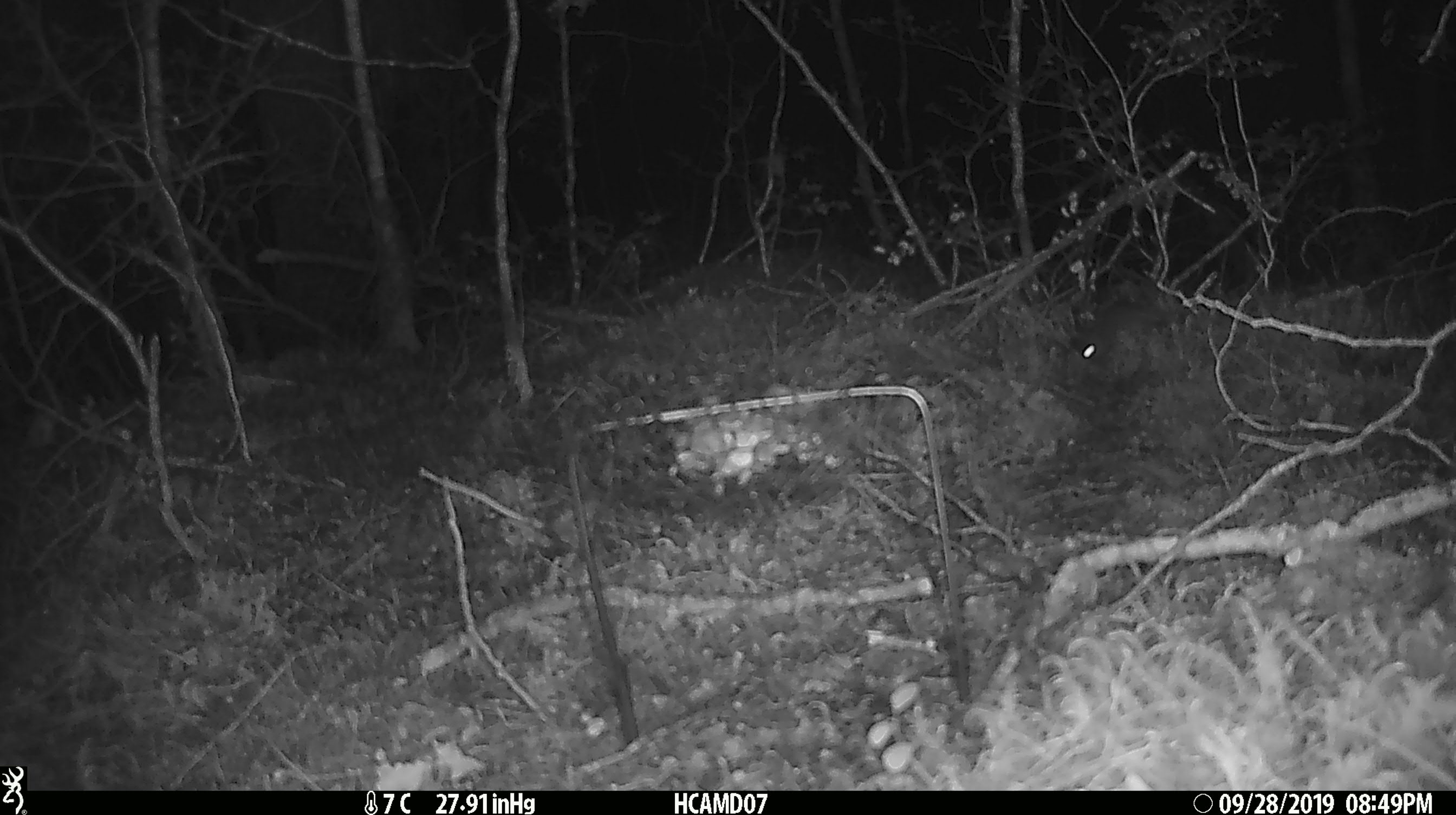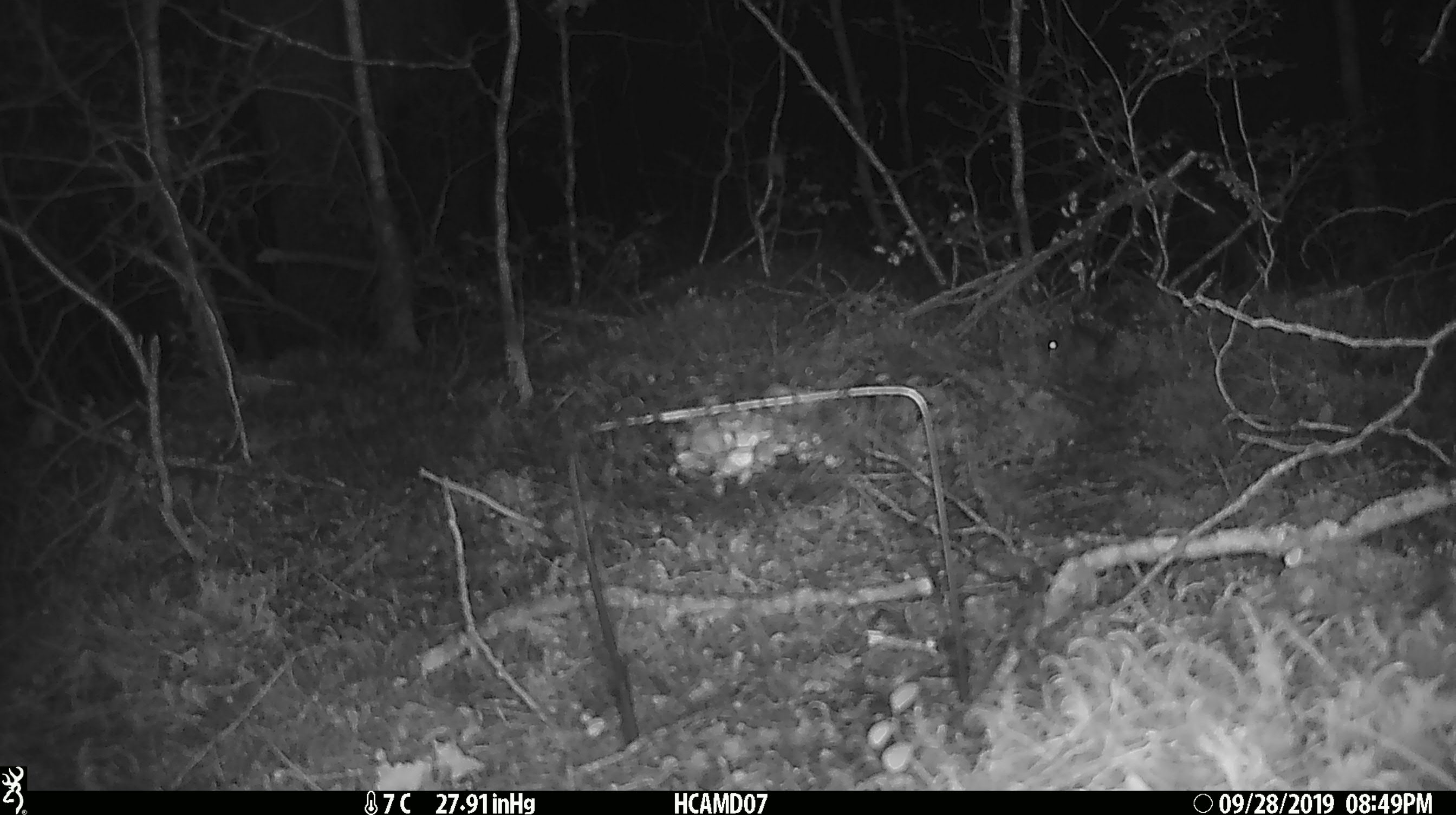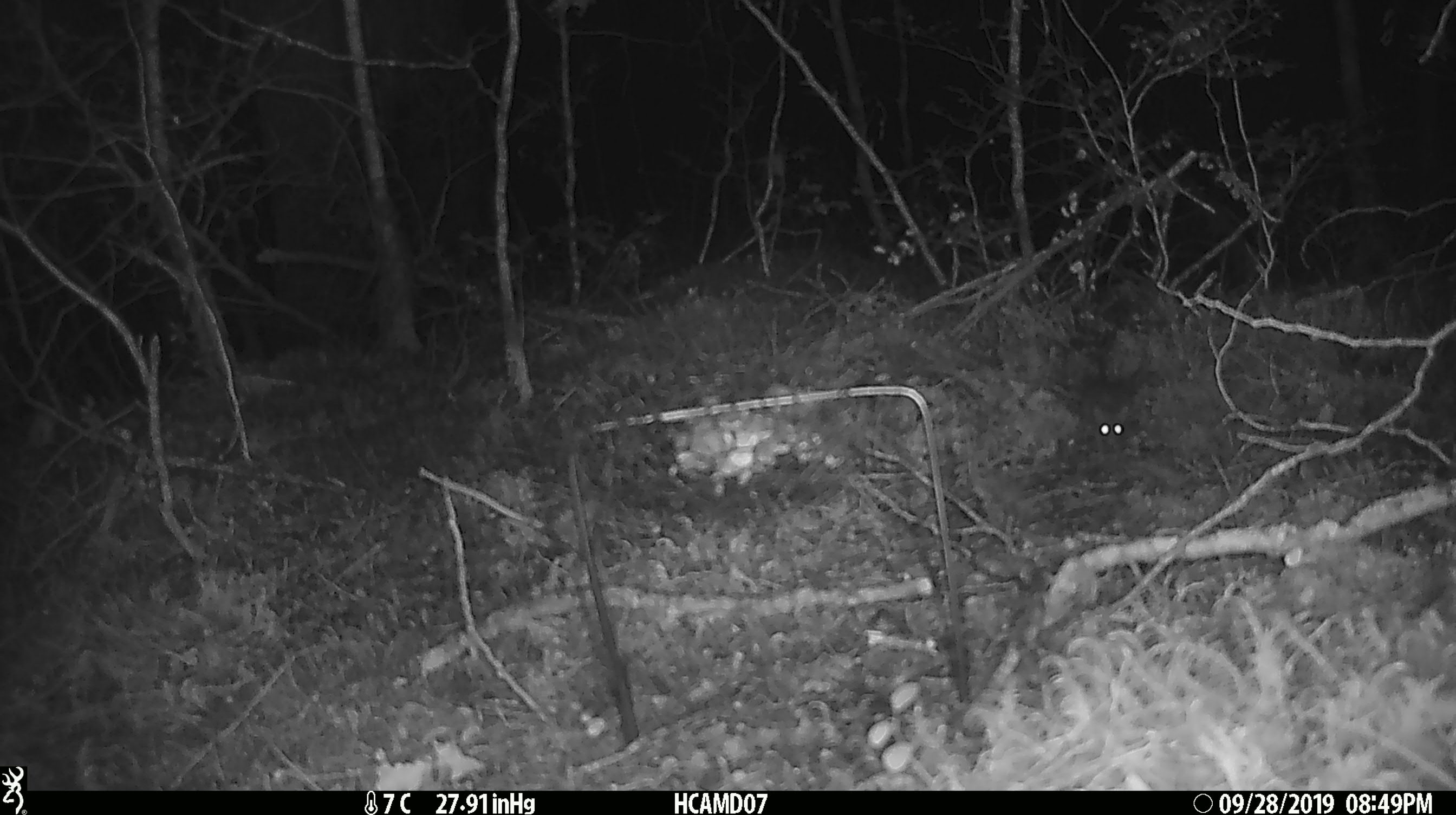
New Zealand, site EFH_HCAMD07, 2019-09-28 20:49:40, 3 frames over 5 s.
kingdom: Animalia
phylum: Chordata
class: Mammalia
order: Rodentia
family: Muridae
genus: Mus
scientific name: Mus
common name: mouse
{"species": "mouse (Mus)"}